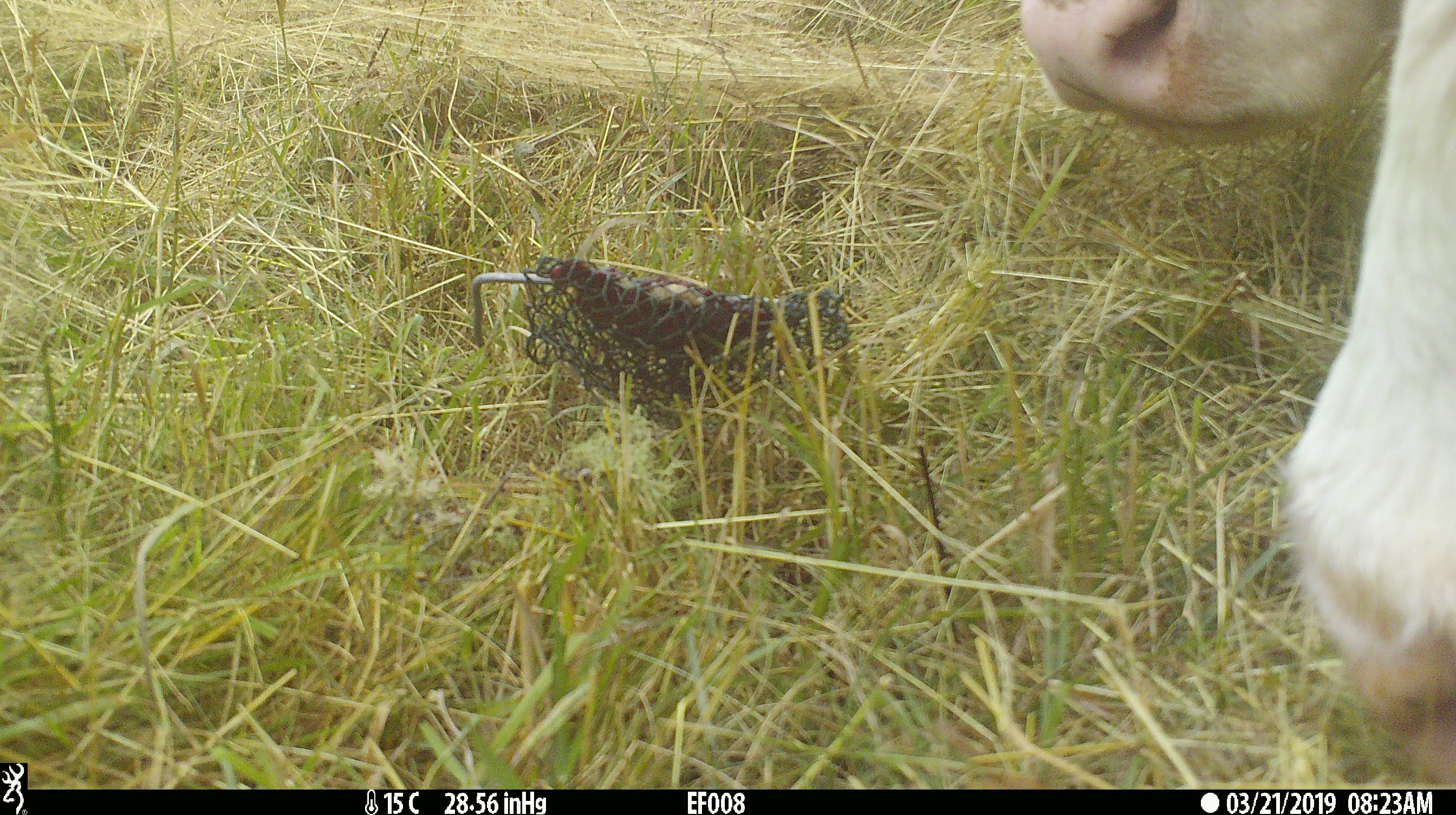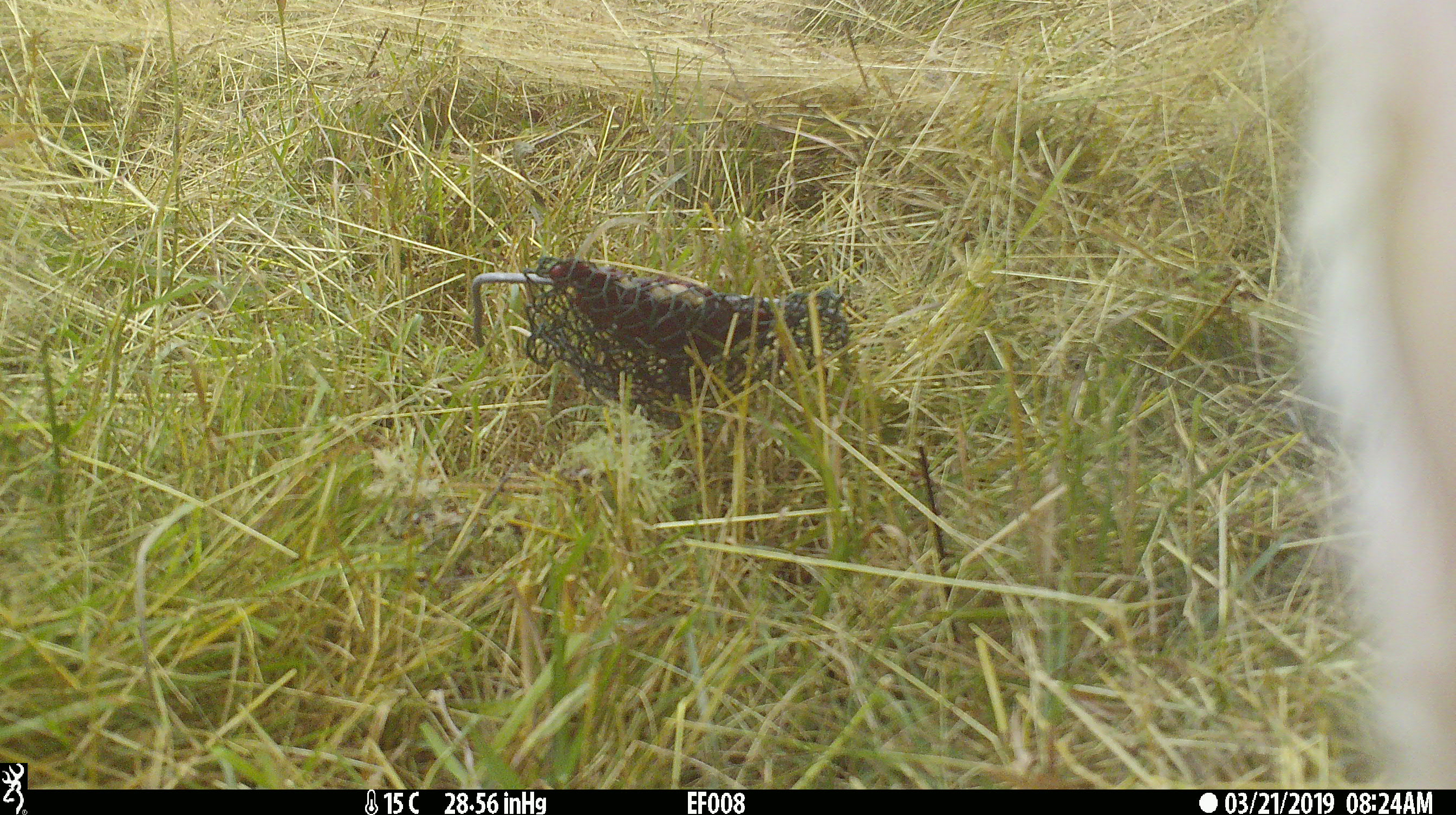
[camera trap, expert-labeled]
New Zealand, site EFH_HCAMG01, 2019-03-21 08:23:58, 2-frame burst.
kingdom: Animalia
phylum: Chordata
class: Mammalia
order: Artiodactyla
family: Bovidae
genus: Bos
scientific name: Bos taurus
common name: domestic cow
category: cow